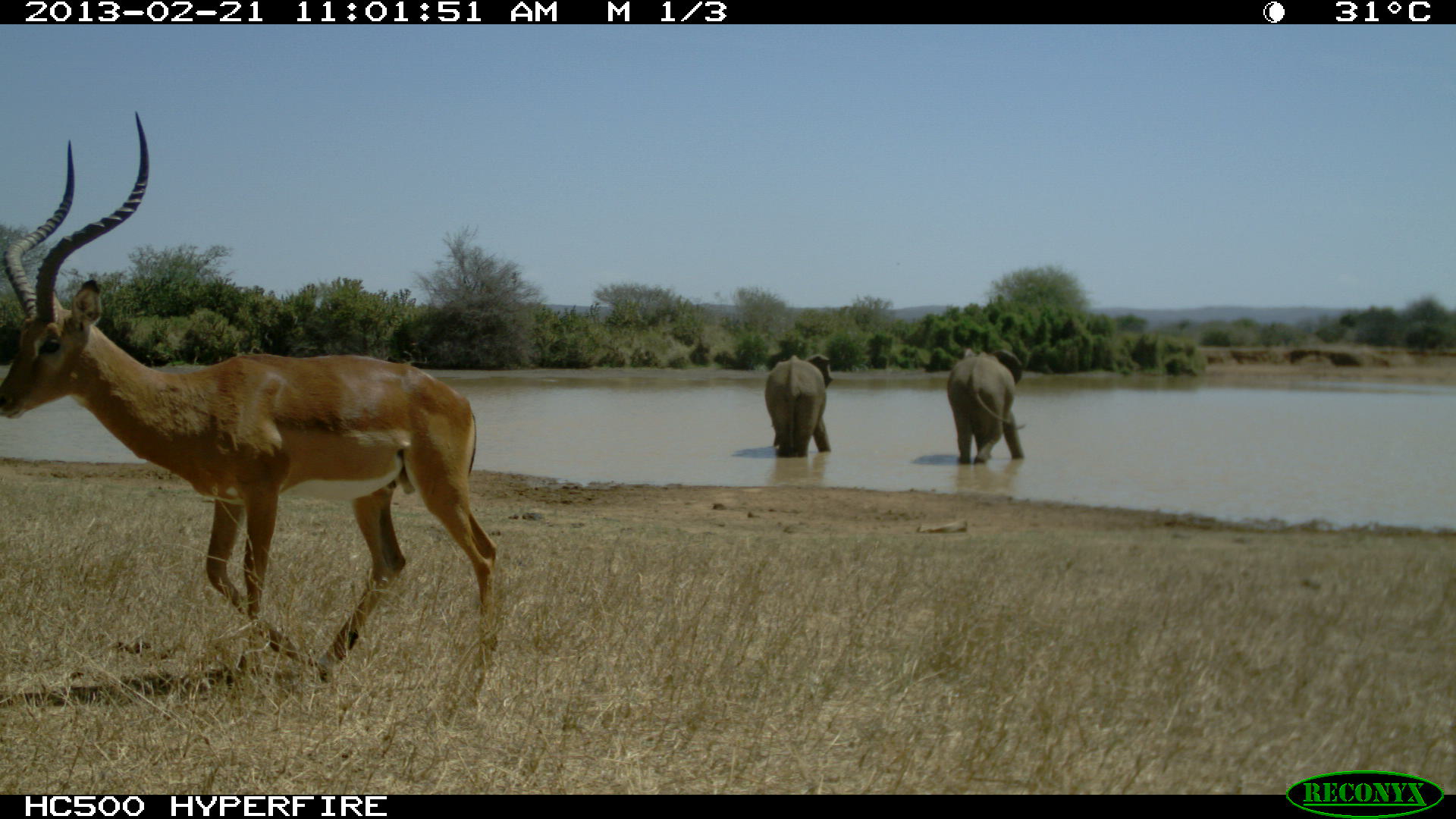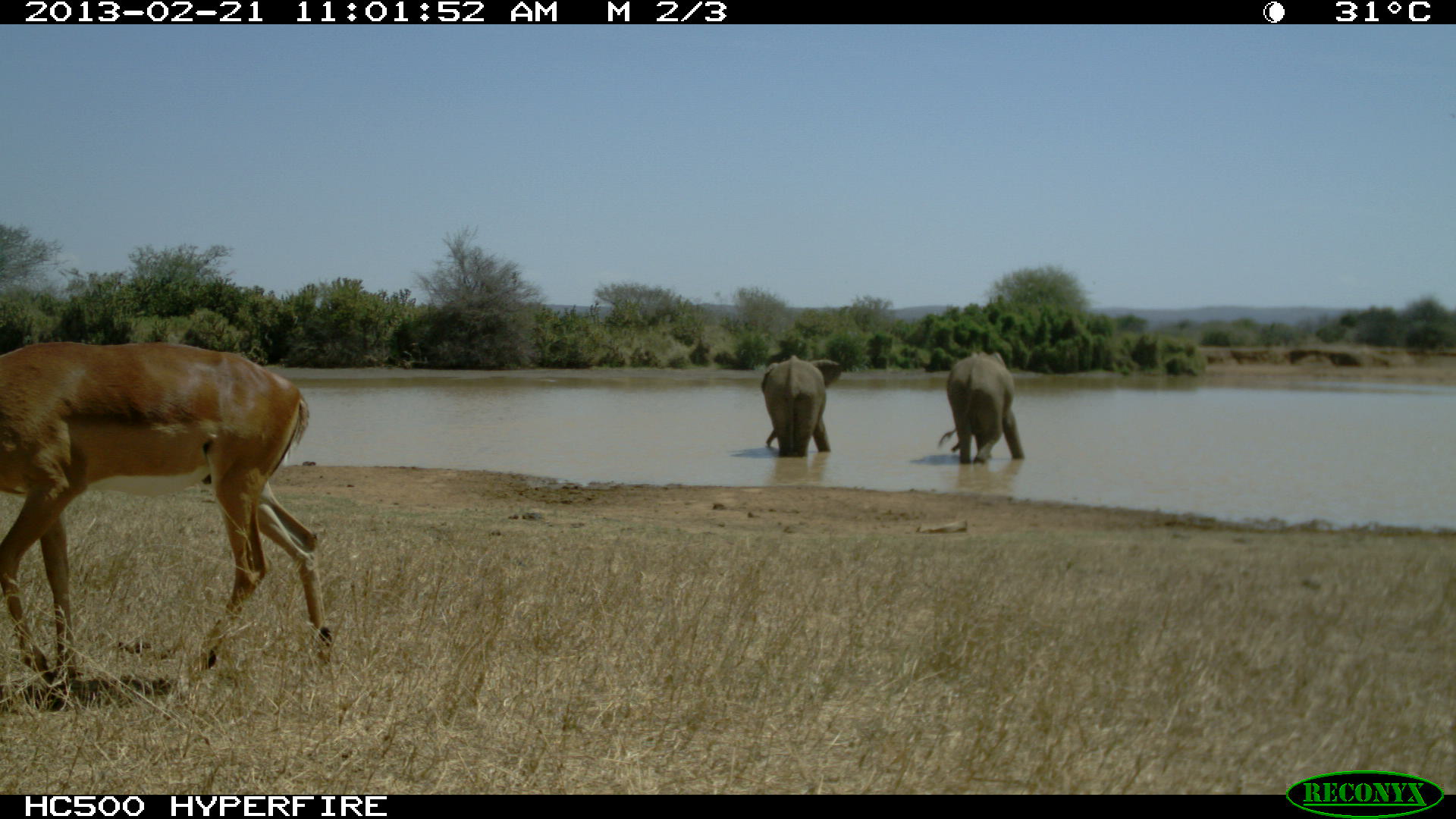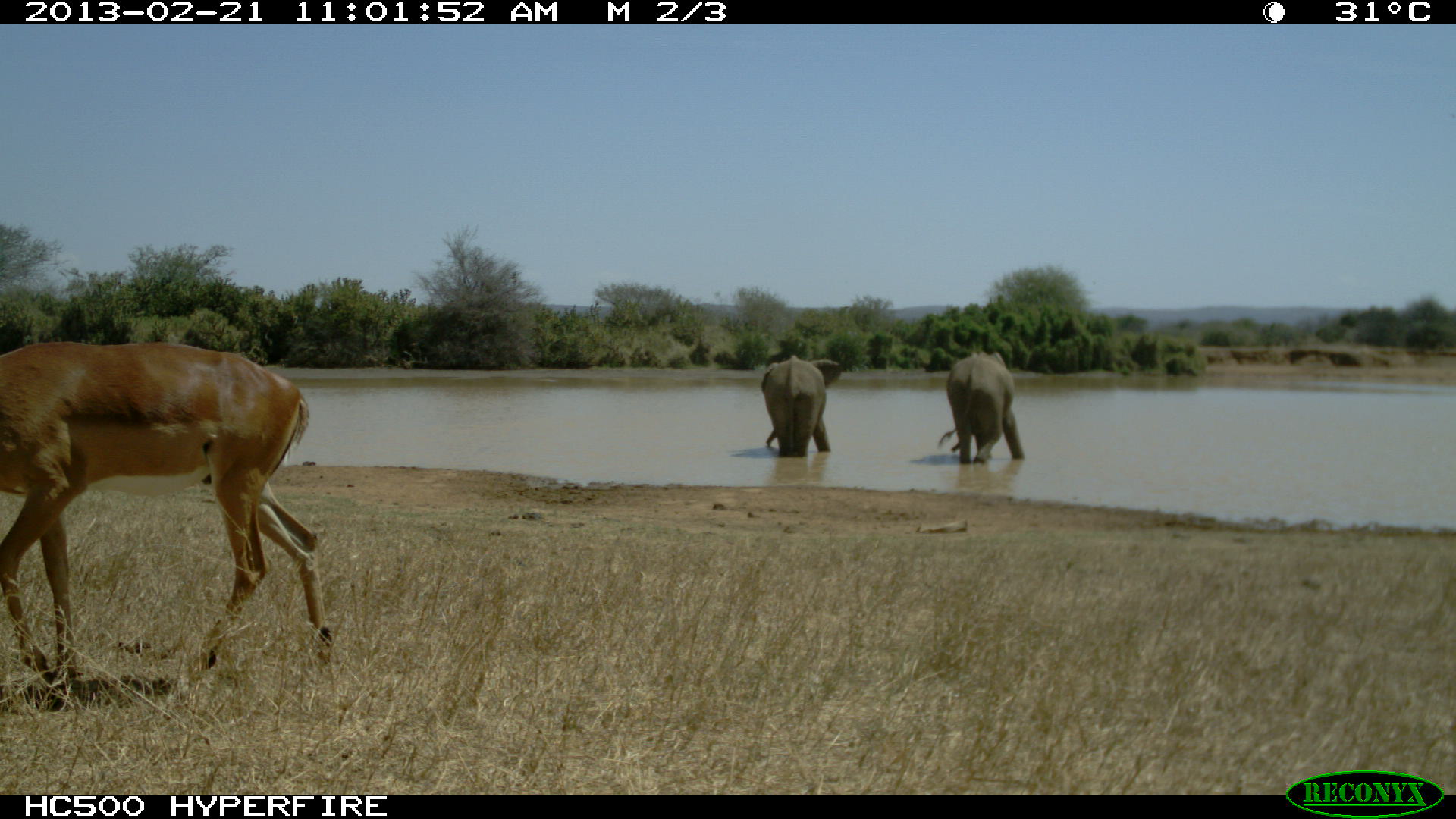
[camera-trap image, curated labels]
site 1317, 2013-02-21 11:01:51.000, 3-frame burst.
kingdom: Animalia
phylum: Chordata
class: Mammalia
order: Proboscidea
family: Elephantidae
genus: Loxodonta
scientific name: Loxodonta africana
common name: african bush elephant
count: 2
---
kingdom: Animalia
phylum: Chordata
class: Mammalia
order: Artiodactyla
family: Bovidae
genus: Aepyceros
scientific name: Aepyceros melampus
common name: impala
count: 1